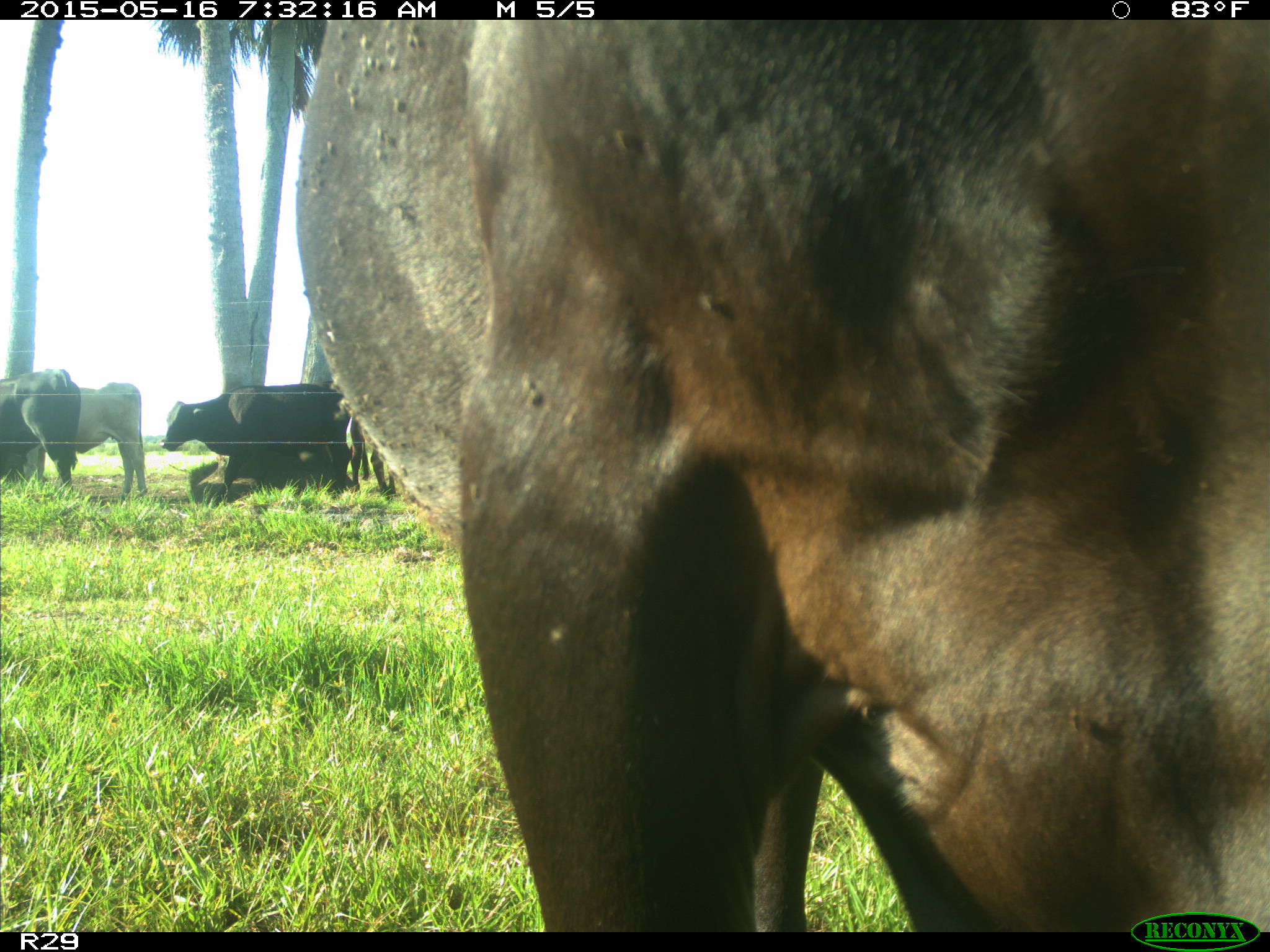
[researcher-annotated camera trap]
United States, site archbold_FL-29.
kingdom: Animalia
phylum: Chordata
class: Mammalia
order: Artiodactyla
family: Bovidae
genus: Bos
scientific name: Bos taurus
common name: domestic cow